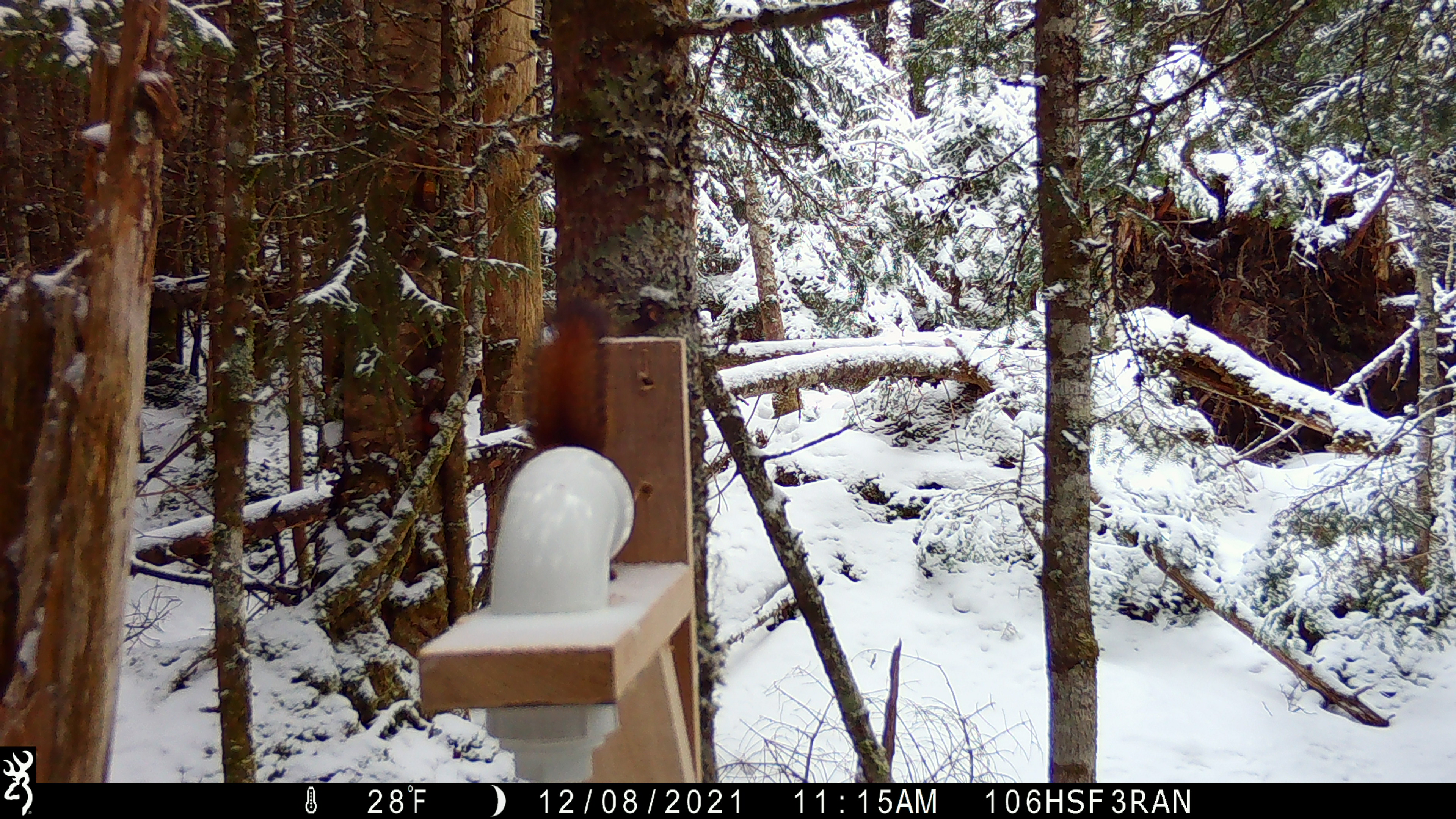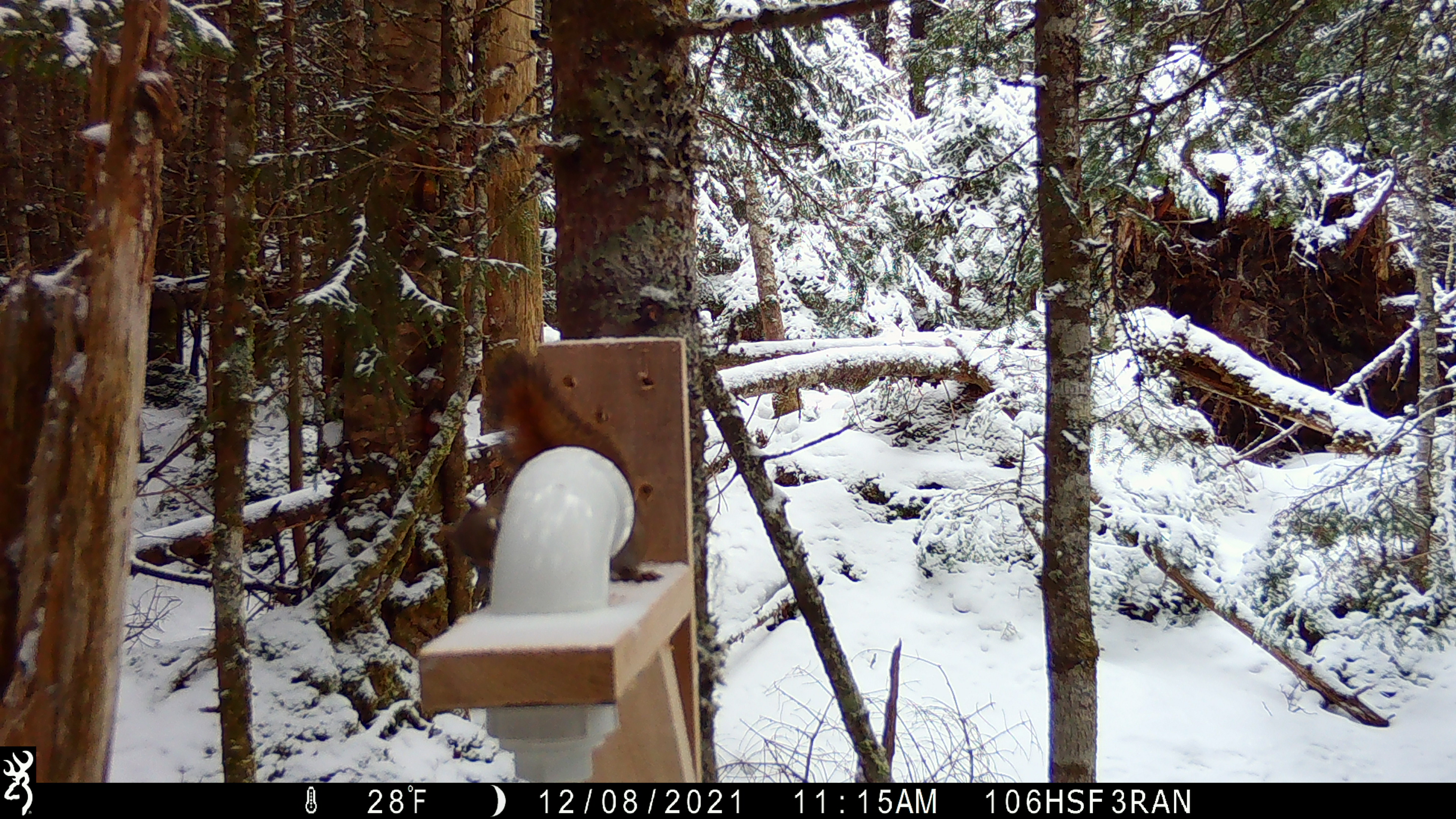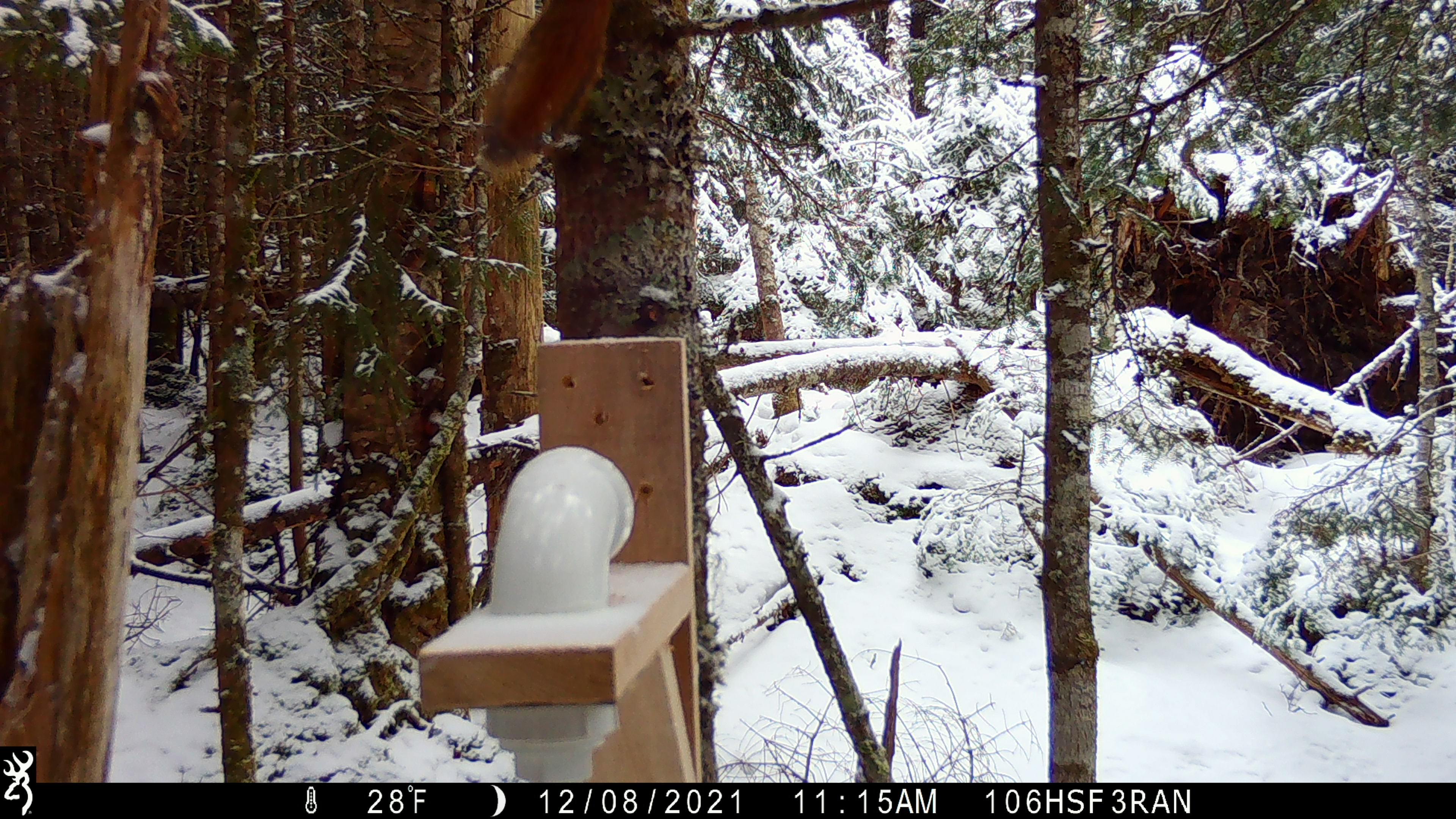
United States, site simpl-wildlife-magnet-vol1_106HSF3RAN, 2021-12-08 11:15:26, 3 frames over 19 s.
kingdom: Animalia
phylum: Chordata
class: Mammalia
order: Rodentia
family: Sciuridae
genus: Tamiasciurus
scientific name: Tamiasciurus hudsonicus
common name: red squirrel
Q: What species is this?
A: Red squirrel (Tamiasciurus hudsonicus).